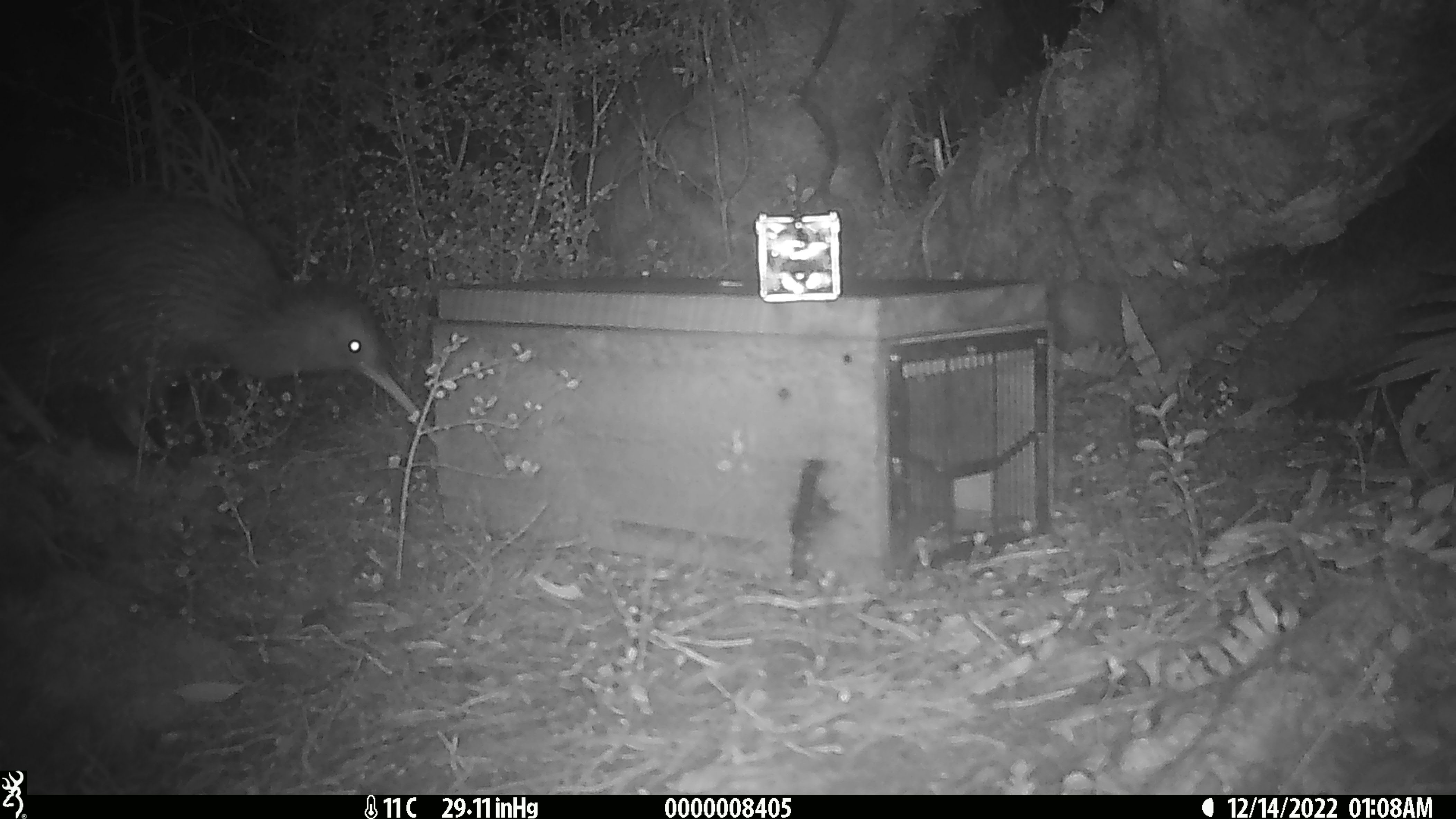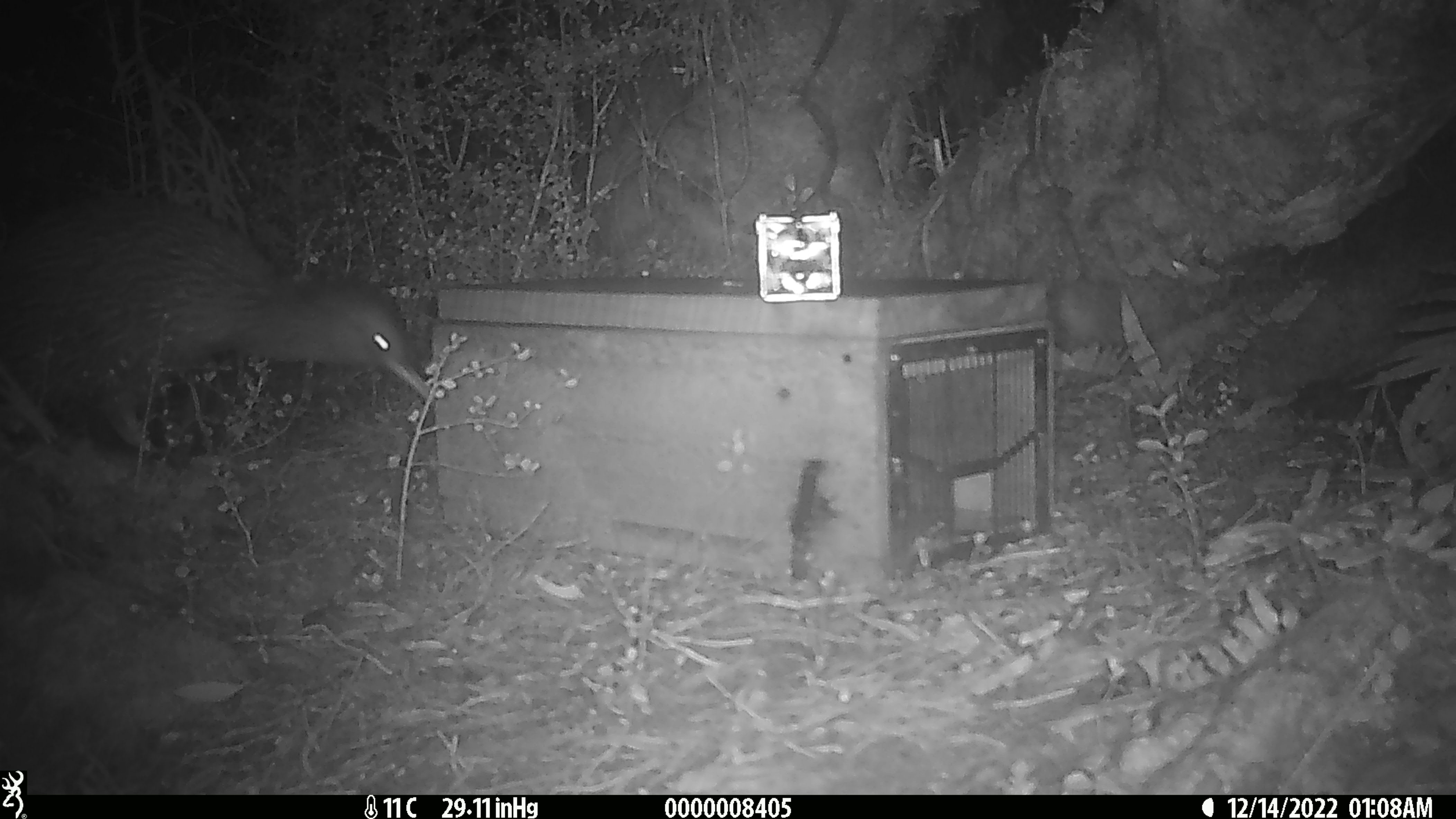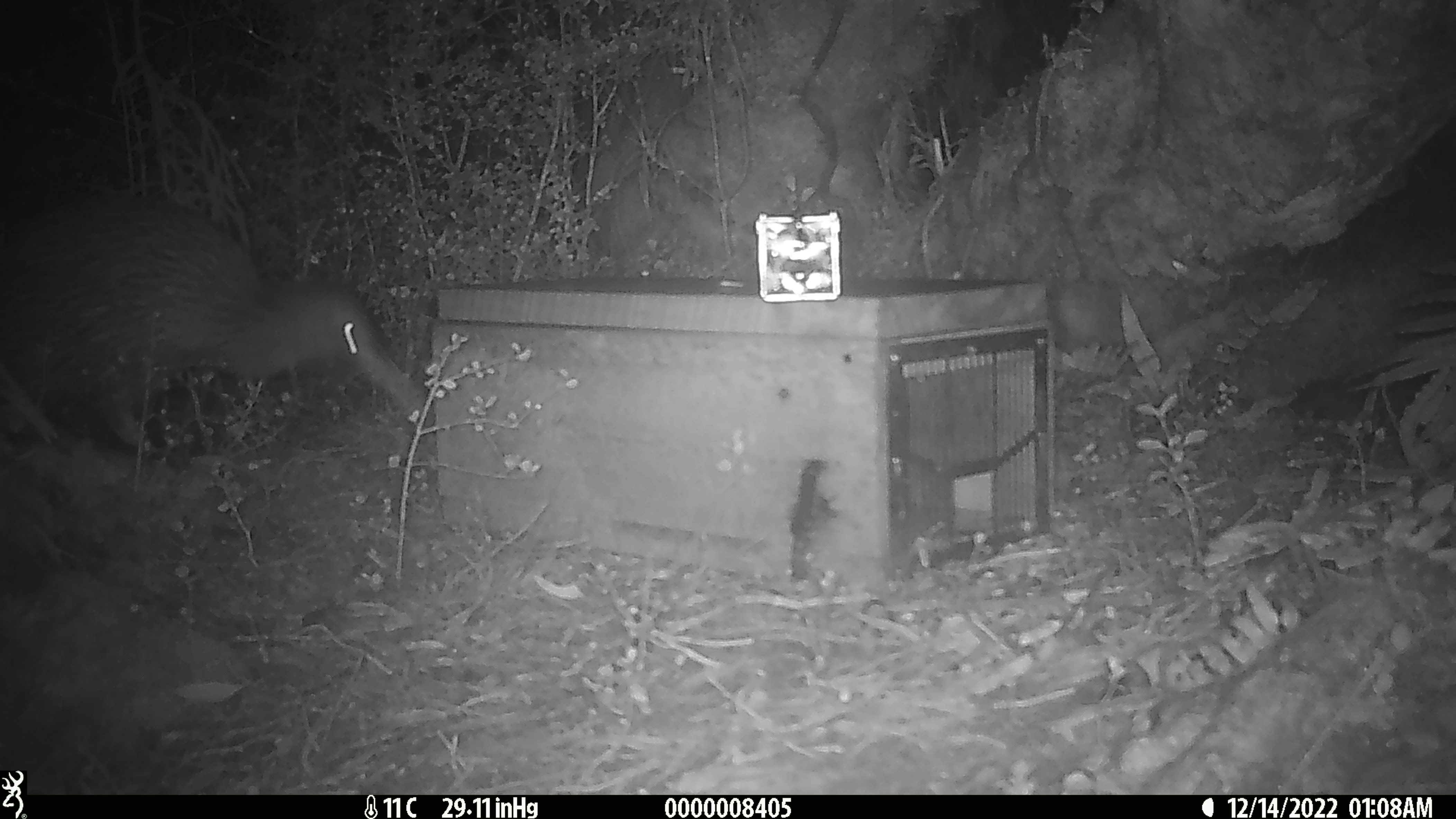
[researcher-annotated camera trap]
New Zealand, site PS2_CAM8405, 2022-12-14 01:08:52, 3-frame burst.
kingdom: Animalia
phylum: Chordata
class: Aves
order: Apterygiformes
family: Apterygidae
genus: Apteryx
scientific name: Apteryx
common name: kiwi